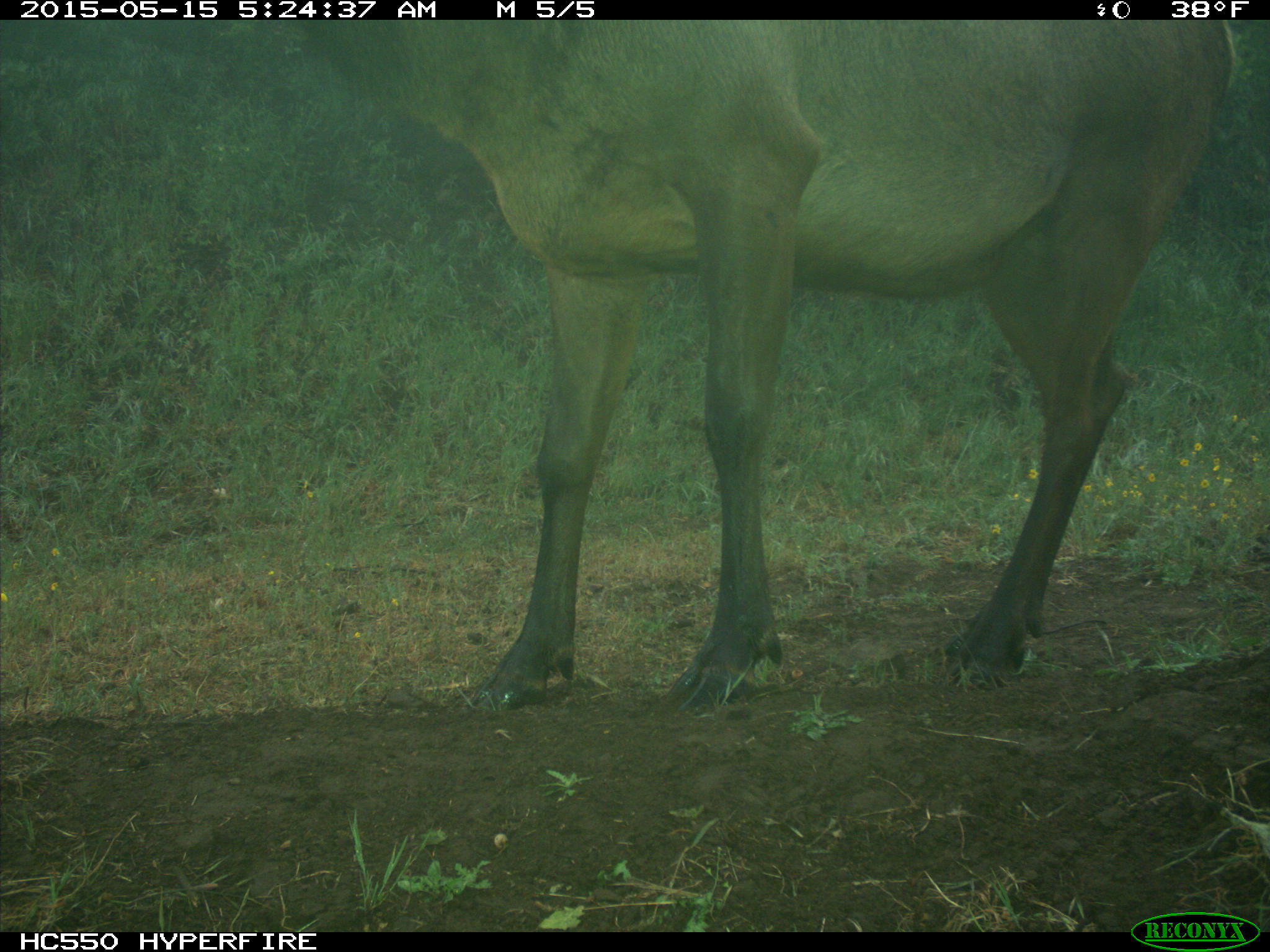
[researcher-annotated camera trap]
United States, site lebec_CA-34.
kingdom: Animalia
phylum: Chordata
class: Mammalia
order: Artiodactyla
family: Cervidae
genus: Cervus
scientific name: Cervus canadensis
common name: elk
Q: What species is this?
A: Cervus canadensis (elk).